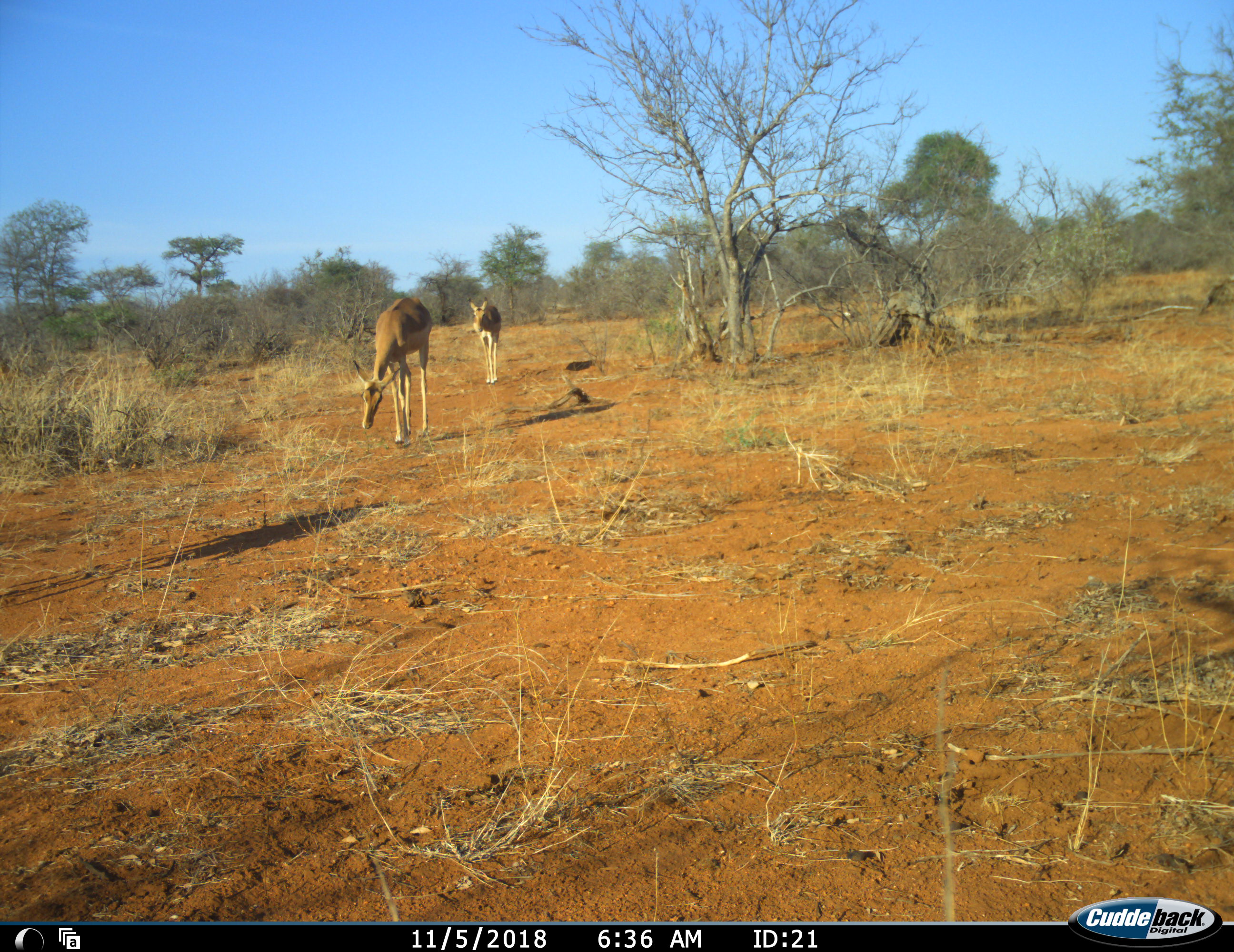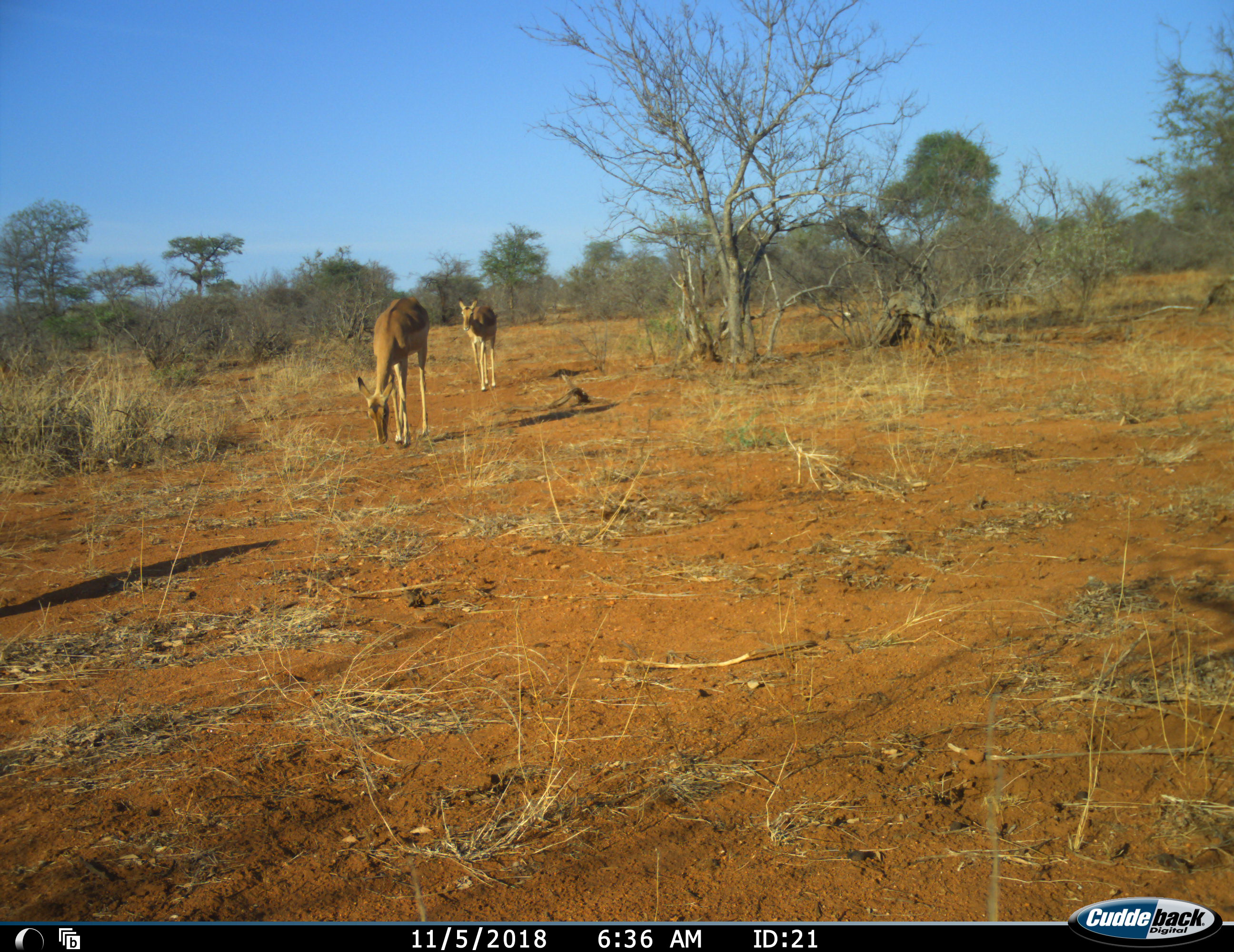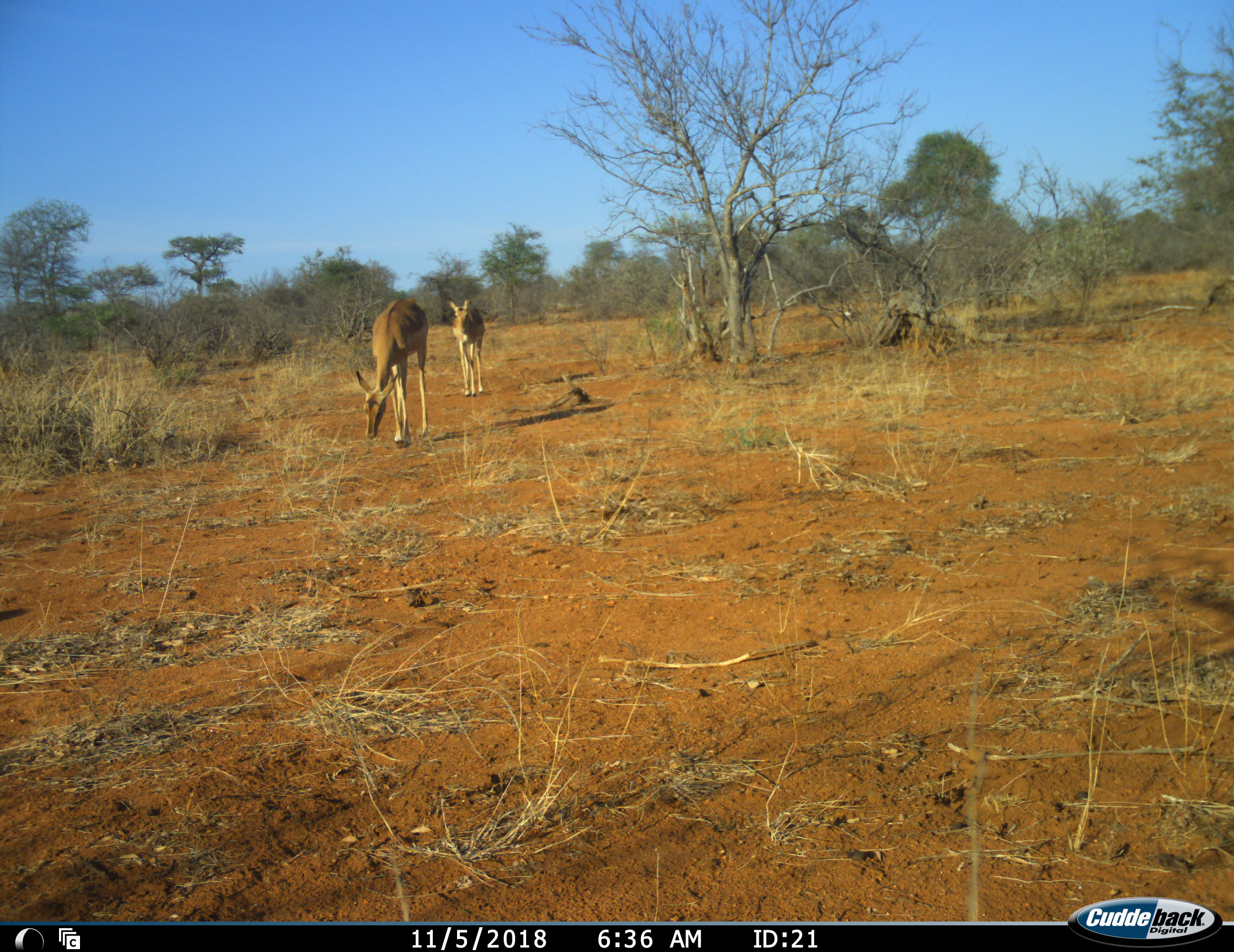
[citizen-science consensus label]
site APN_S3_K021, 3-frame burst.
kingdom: Animalia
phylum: Chordata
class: Mammalia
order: Artiodactyla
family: Bovidae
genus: Aepyceros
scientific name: Aepyceros melampus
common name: impala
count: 2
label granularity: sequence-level